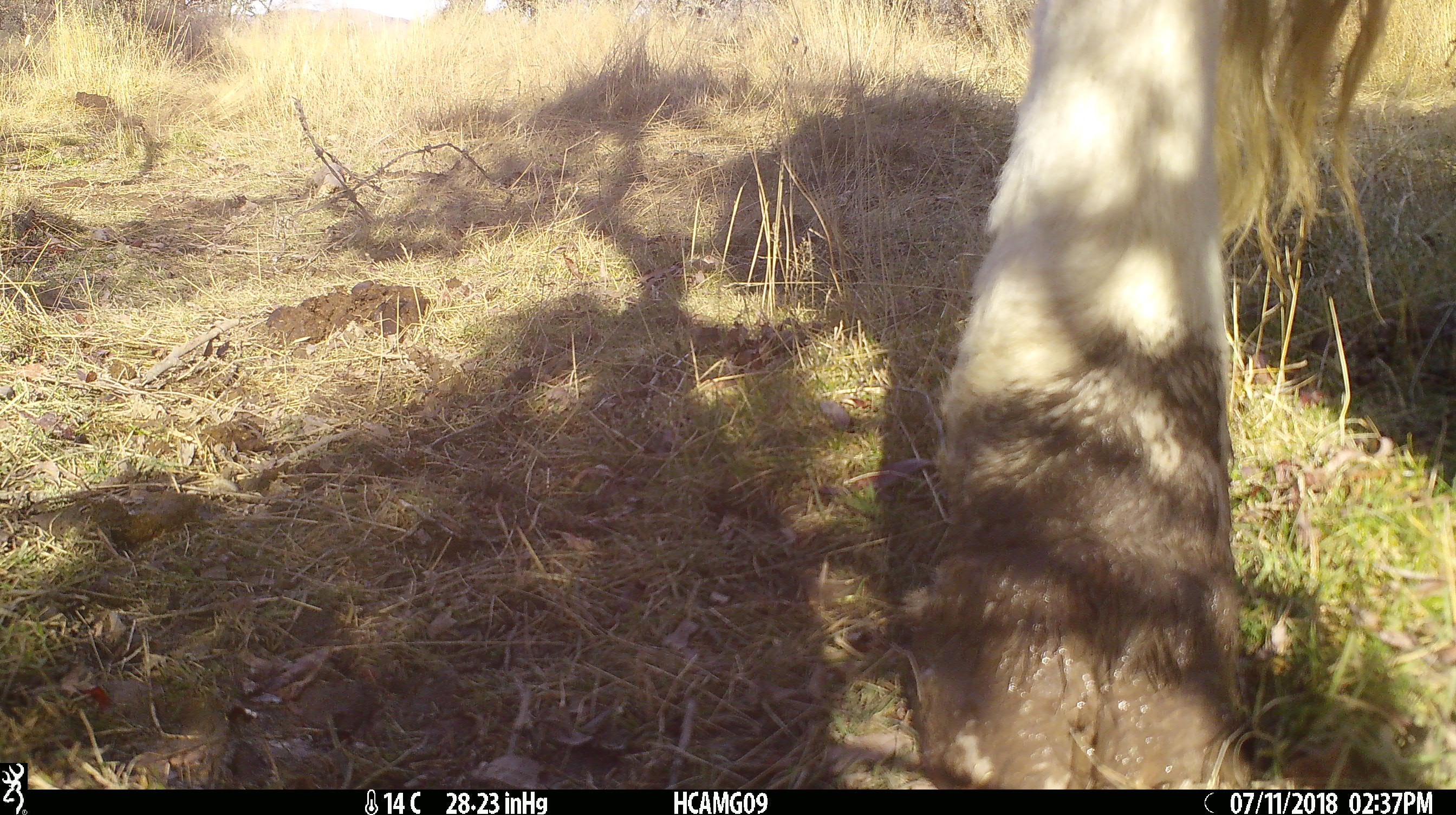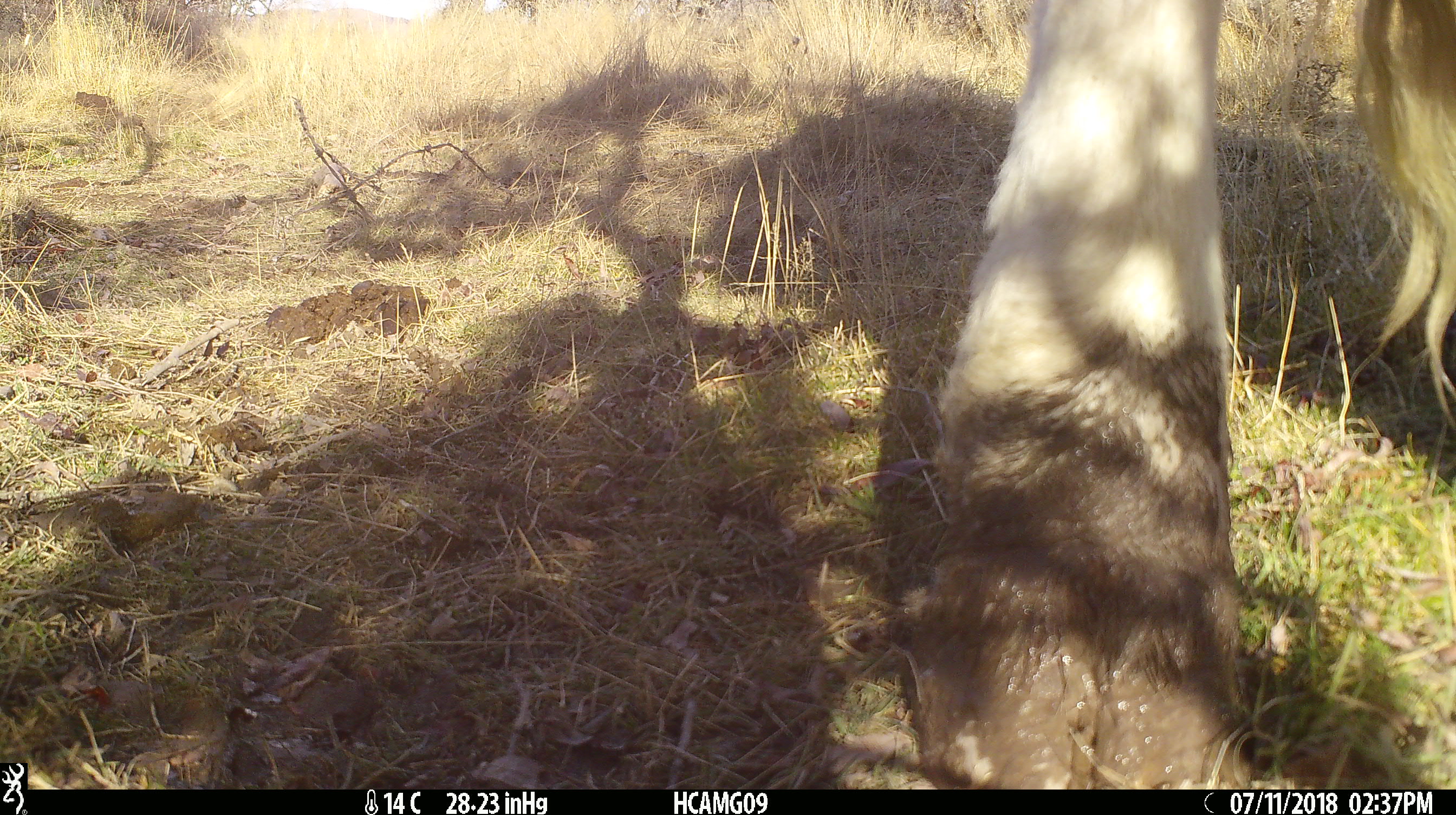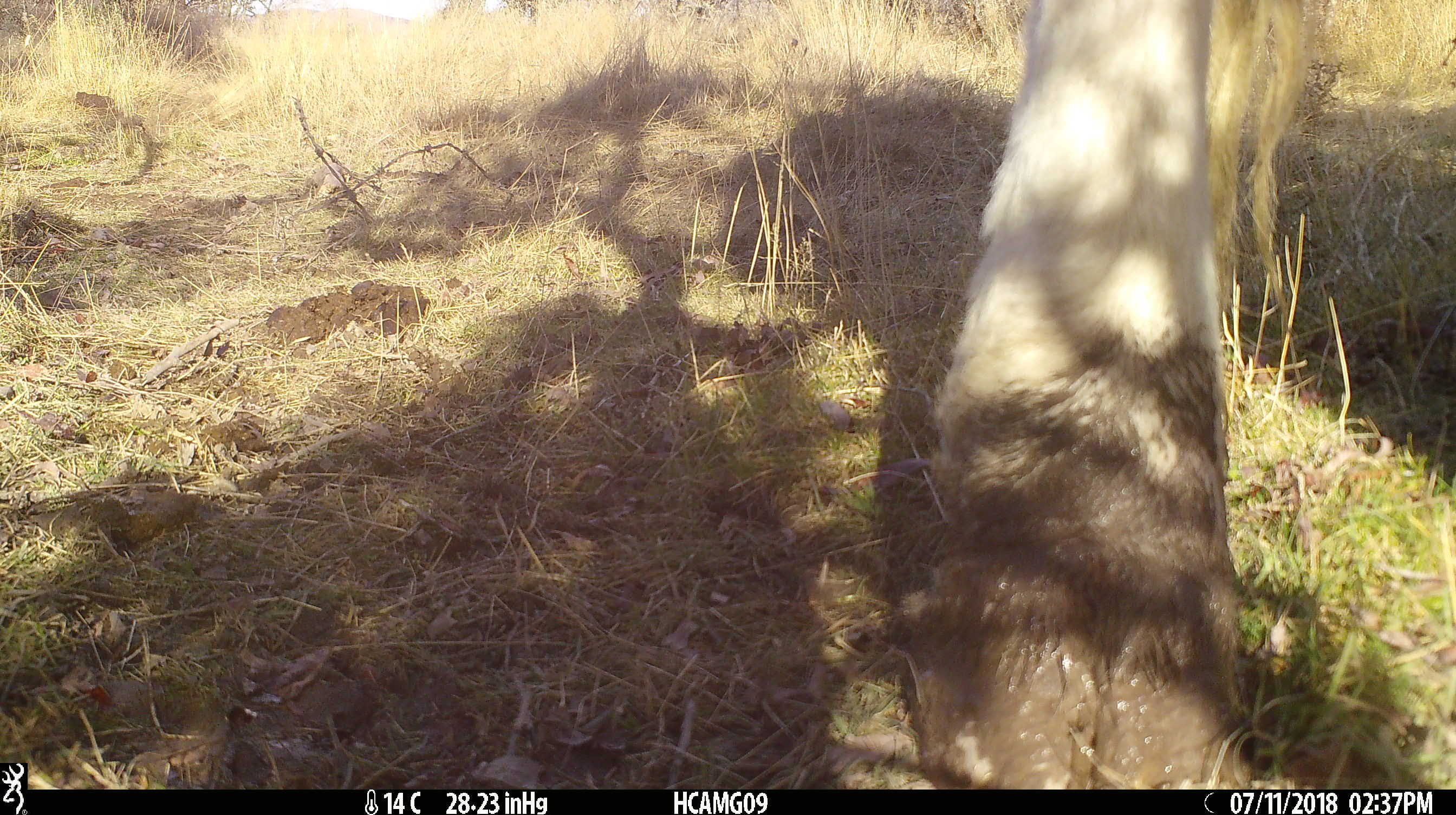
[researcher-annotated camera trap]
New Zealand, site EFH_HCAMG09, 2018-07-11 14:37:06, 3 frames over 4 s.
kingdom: Animalia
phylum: Chordata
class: Mammalia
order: Artiodactyla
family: Bovidae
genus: Bos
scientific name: Bos taurus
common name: domestic cow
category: cow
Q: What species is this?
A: Cow (domestic cow) (Bos taurus).